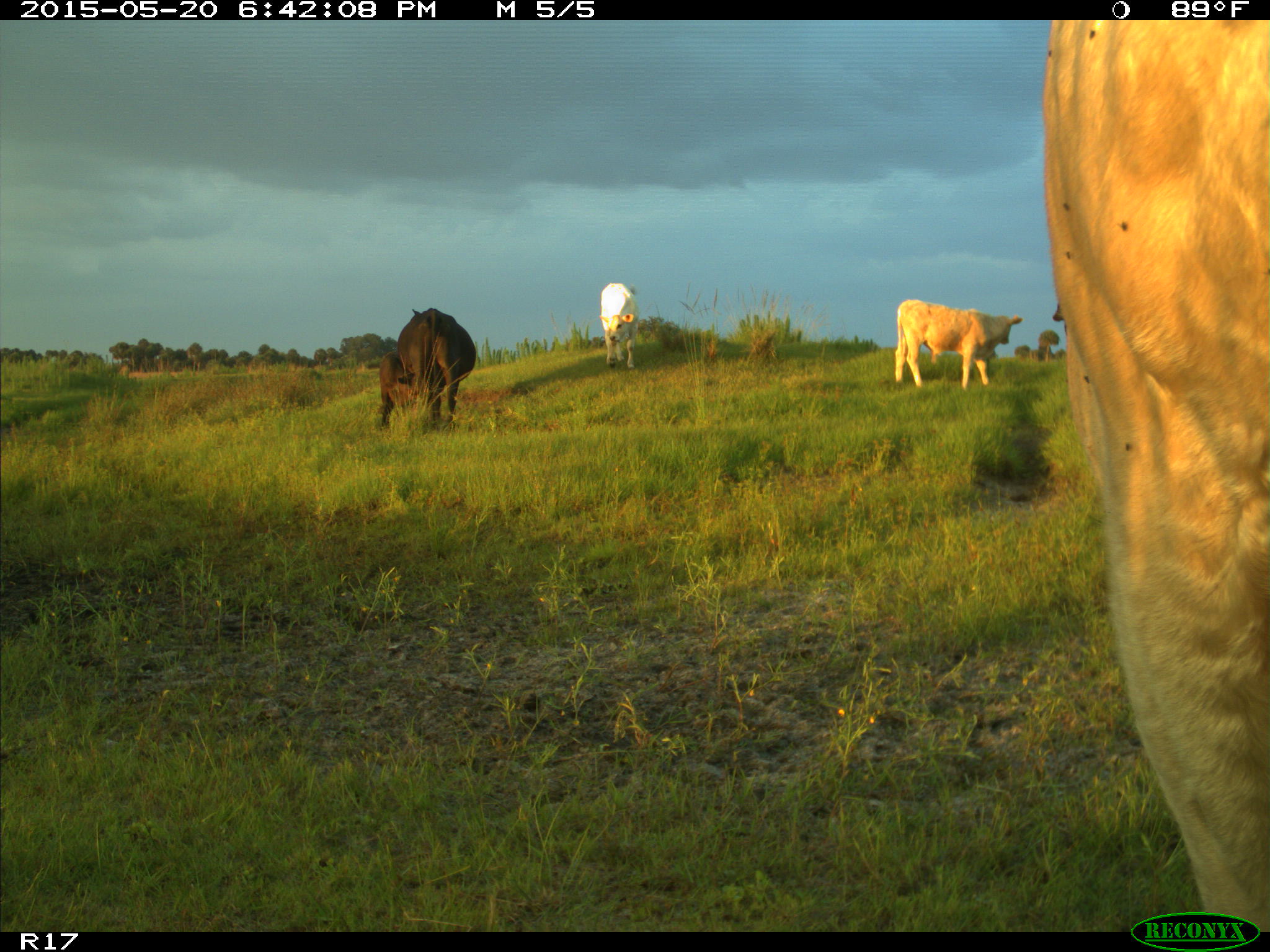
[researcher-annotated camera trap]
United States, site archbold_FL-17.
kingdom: Animalia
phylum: Chordata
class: Mammalia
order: Artiodactyla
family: Bovidae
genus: Bos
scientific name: Bos taurus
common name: domestic cow